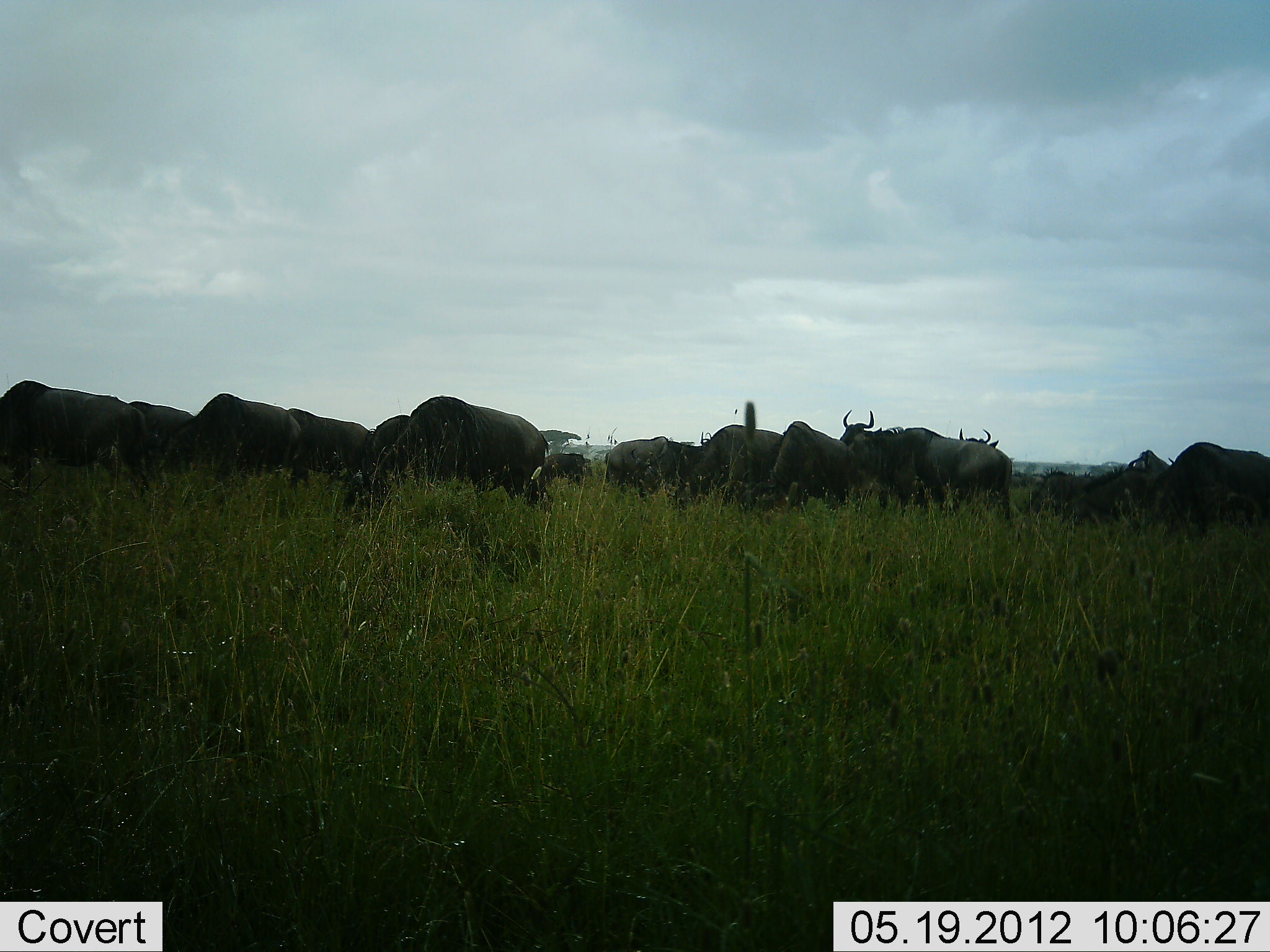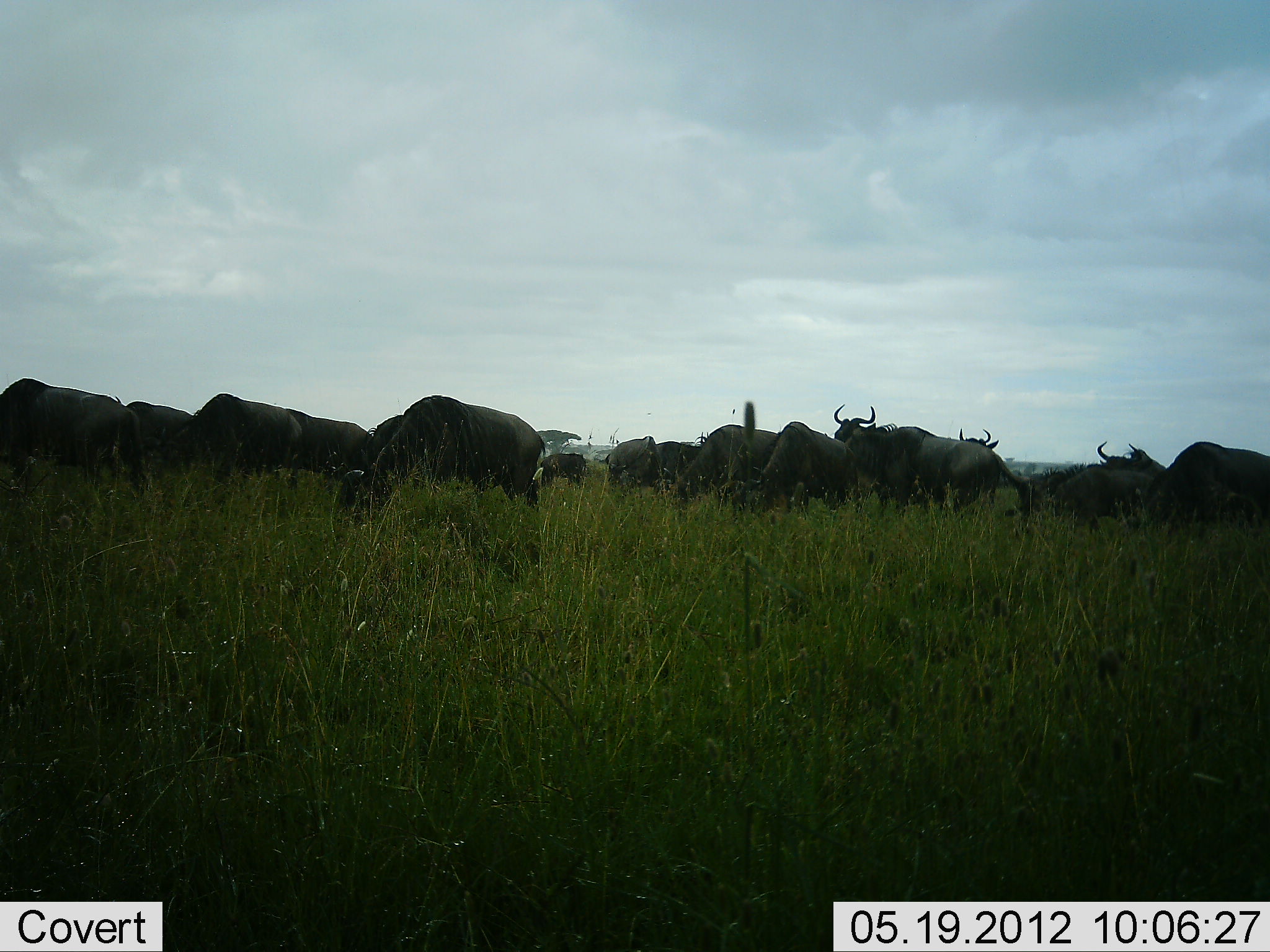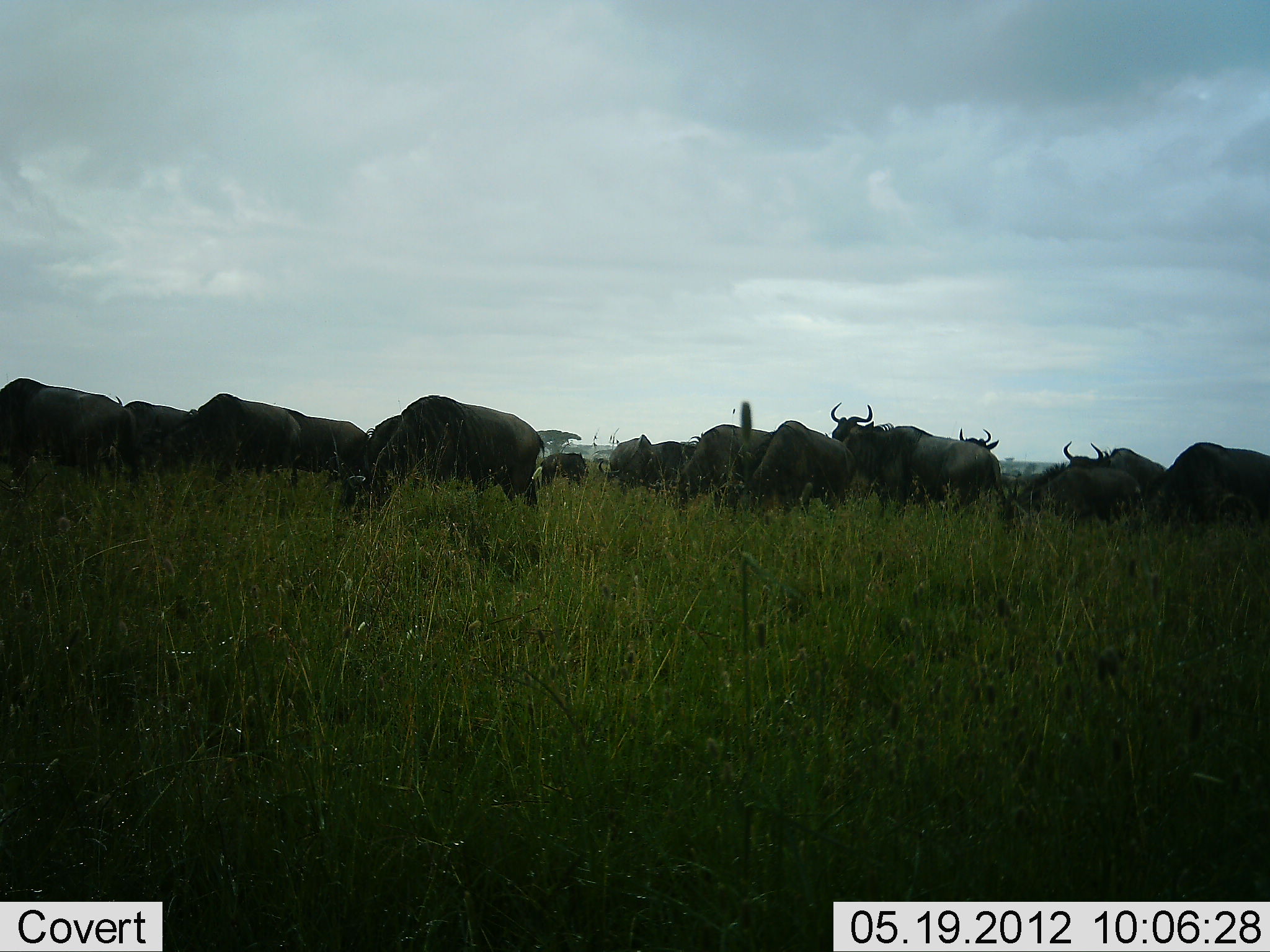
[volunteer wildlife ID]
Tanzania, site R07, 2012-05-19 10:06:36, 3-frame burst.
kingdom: Animalia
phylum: Chordata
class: Mammalia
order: Artiodactyla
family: Bovidae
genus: Connochaetes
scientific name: Connochaetes taurinus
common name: blue wildebeest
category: wildebeest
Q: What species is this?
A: Wildebeest (blue wildebeest) (Connochaetes taurinus).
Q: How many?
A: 11-50.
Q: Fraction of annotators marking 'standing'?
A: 50%.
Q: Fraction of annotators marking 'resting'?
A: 0%.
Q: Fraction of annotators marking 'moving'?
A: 20%.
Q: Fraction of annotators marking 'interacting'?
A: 0%.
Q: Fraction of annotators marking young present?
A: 0%.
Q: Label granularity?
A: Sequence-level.